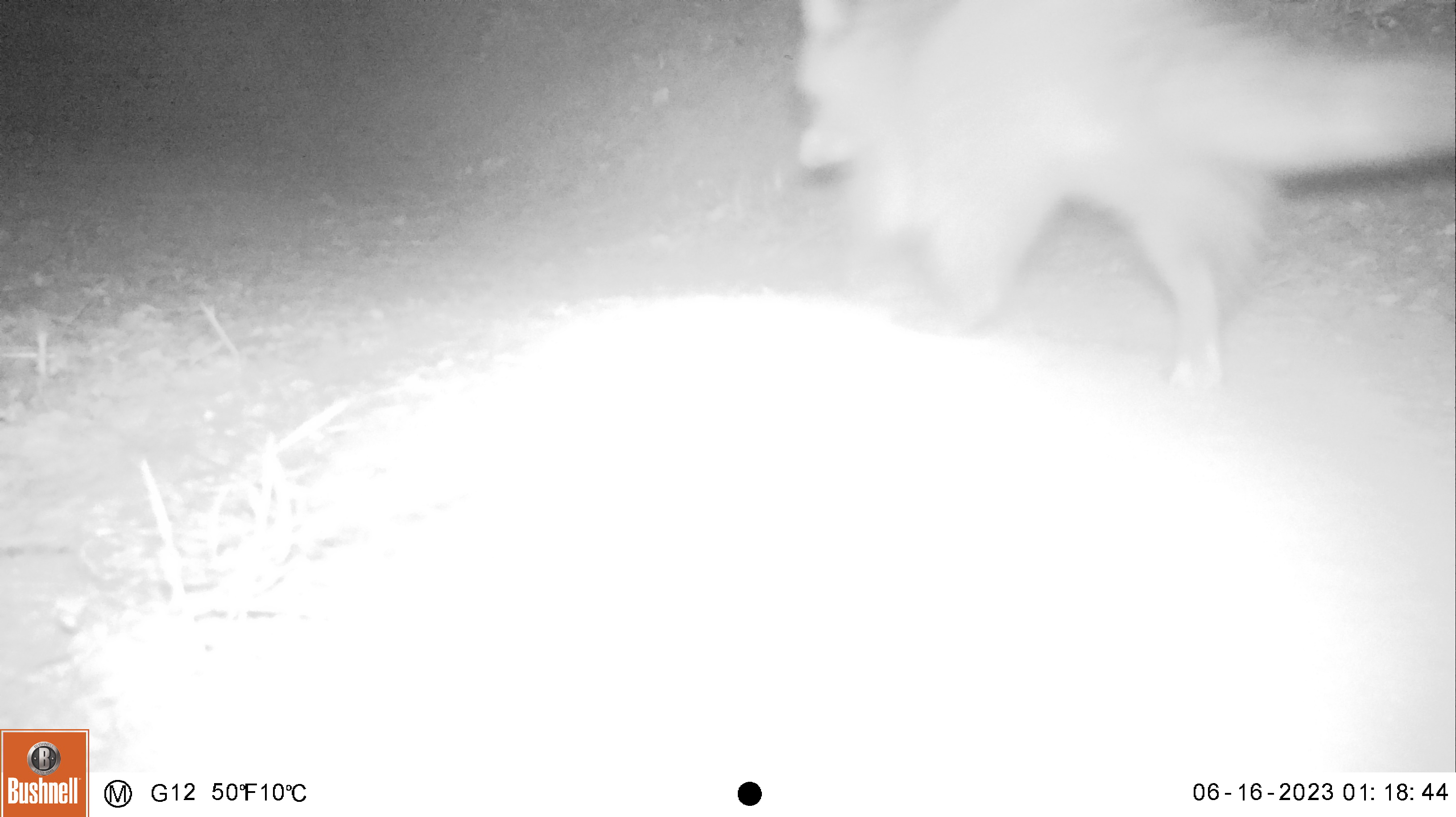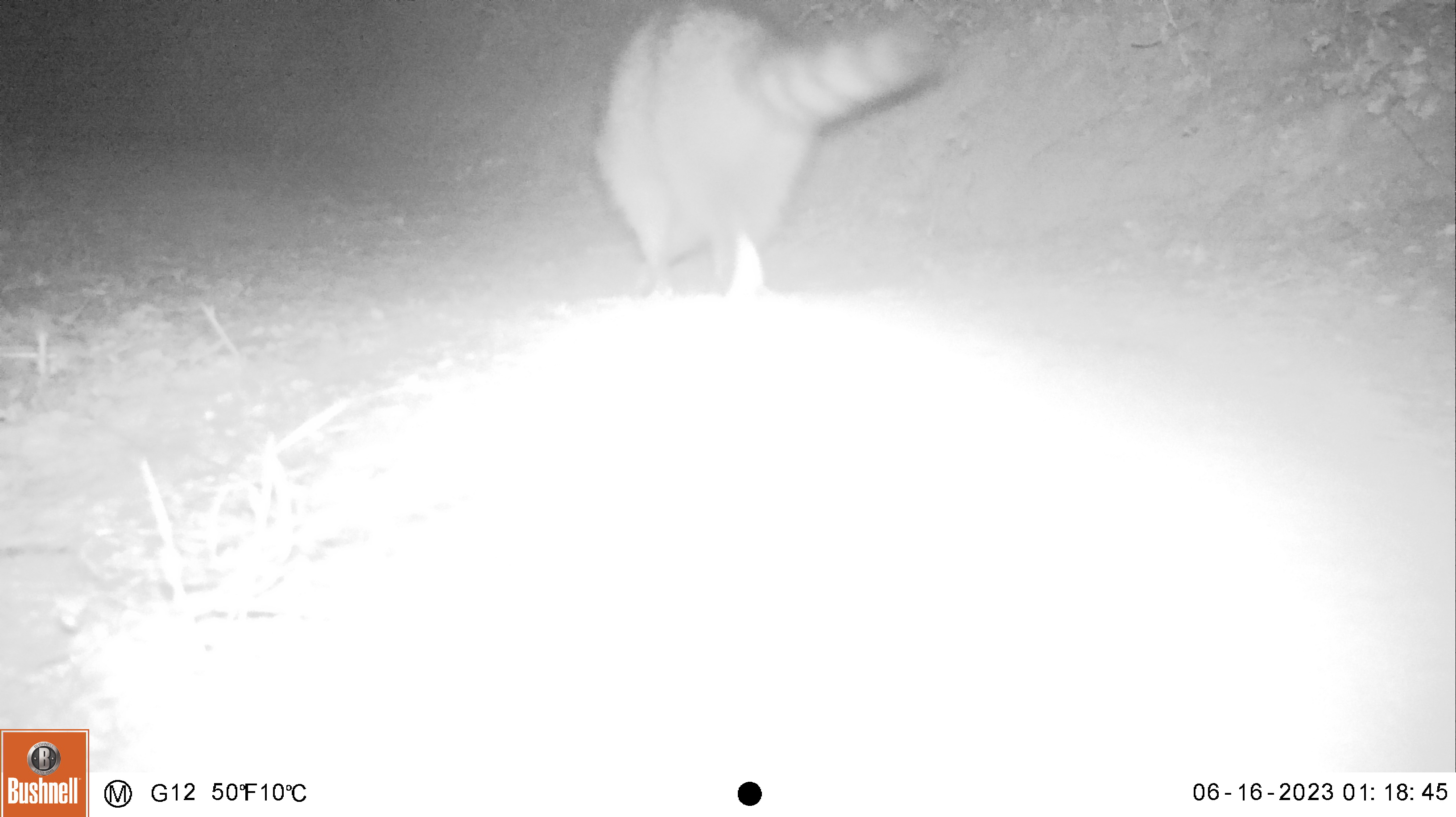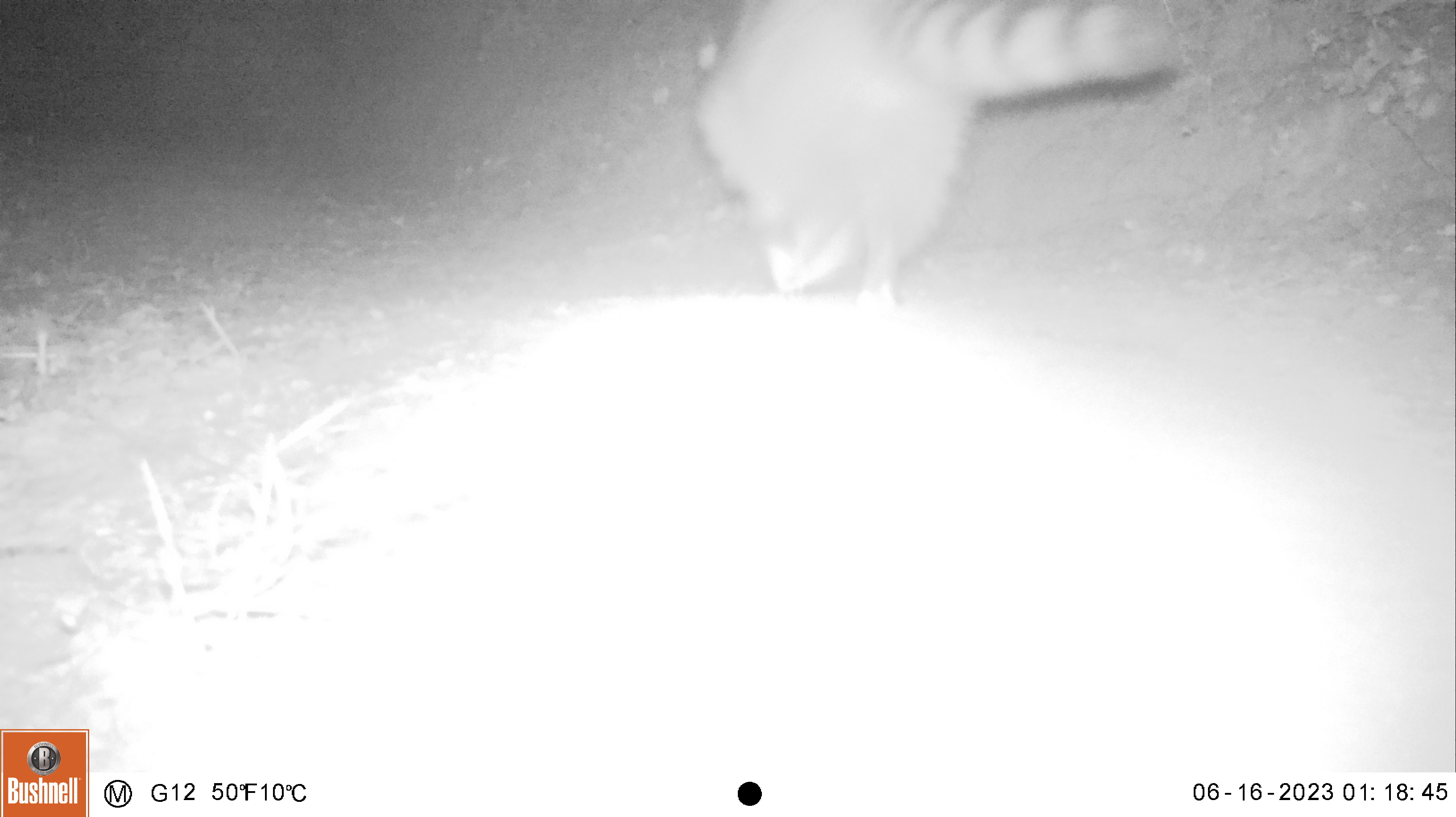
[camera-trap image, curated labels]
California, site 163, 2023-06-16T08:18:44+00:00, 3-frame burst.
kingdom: Animalia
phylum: Chordata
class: Mammalia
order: Carnivora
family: Procyonidae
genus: Procyon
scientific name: Procyon lotor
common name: raccoon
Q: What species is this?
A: Raccoon (Procyon lotor).